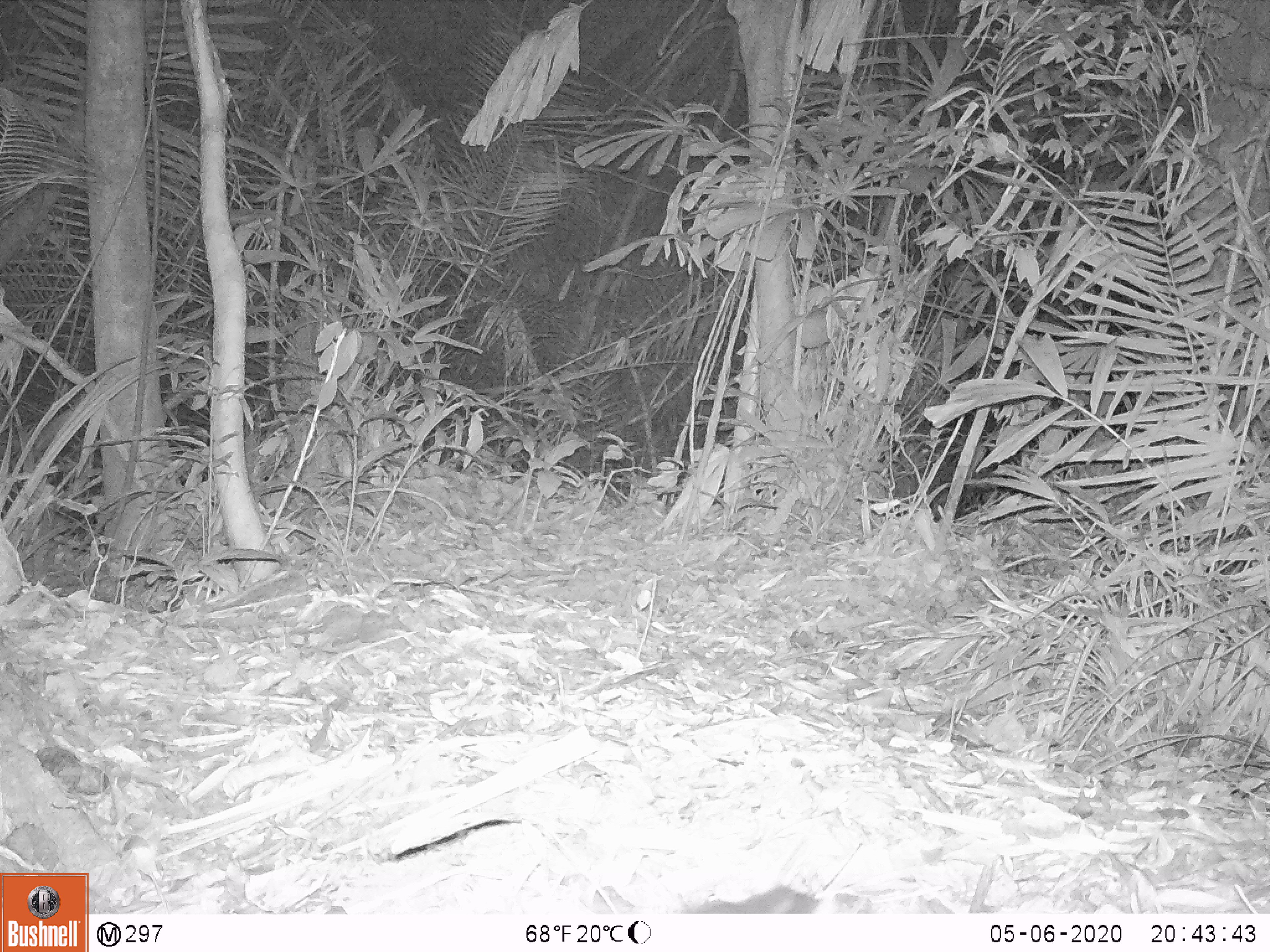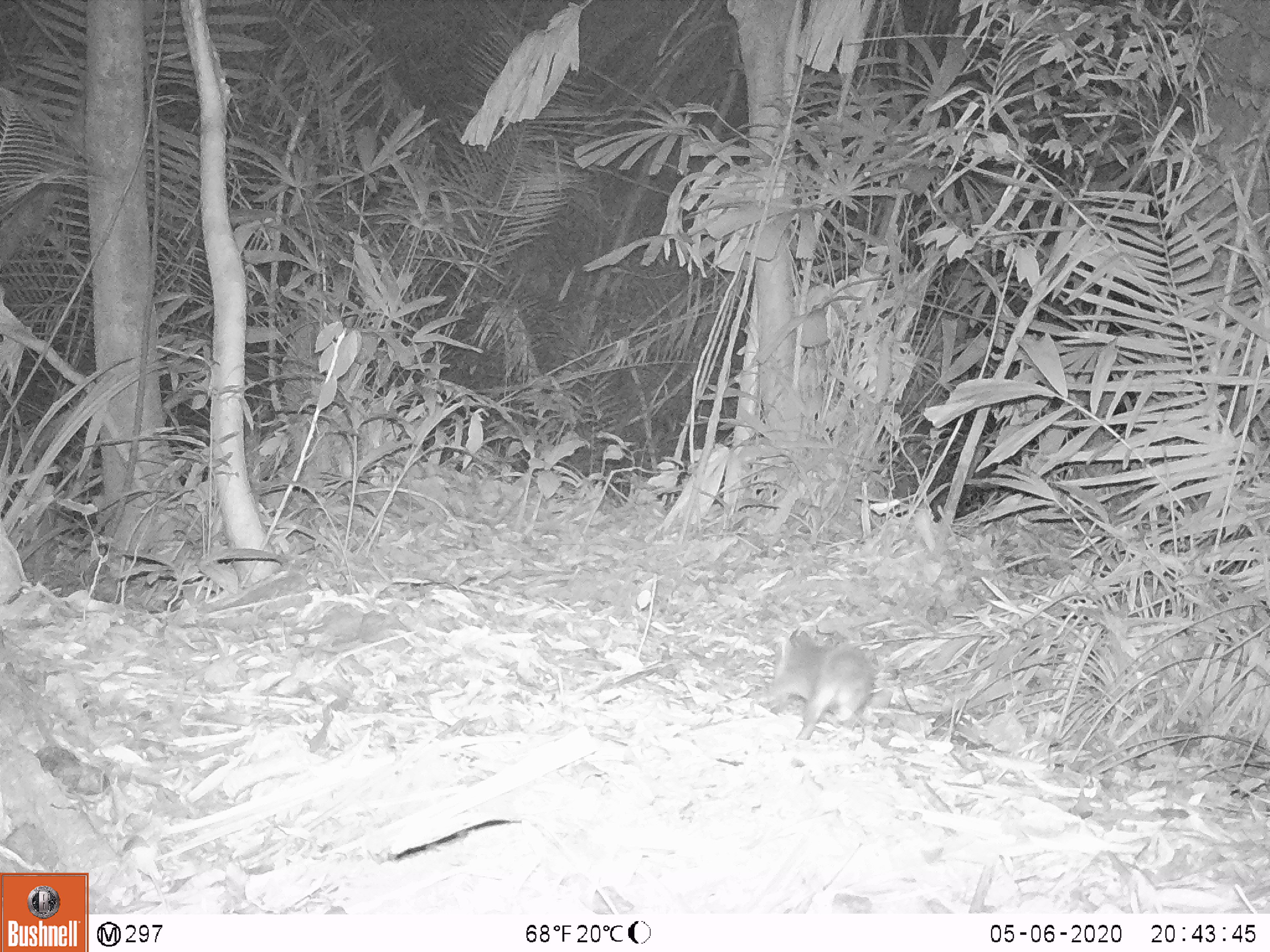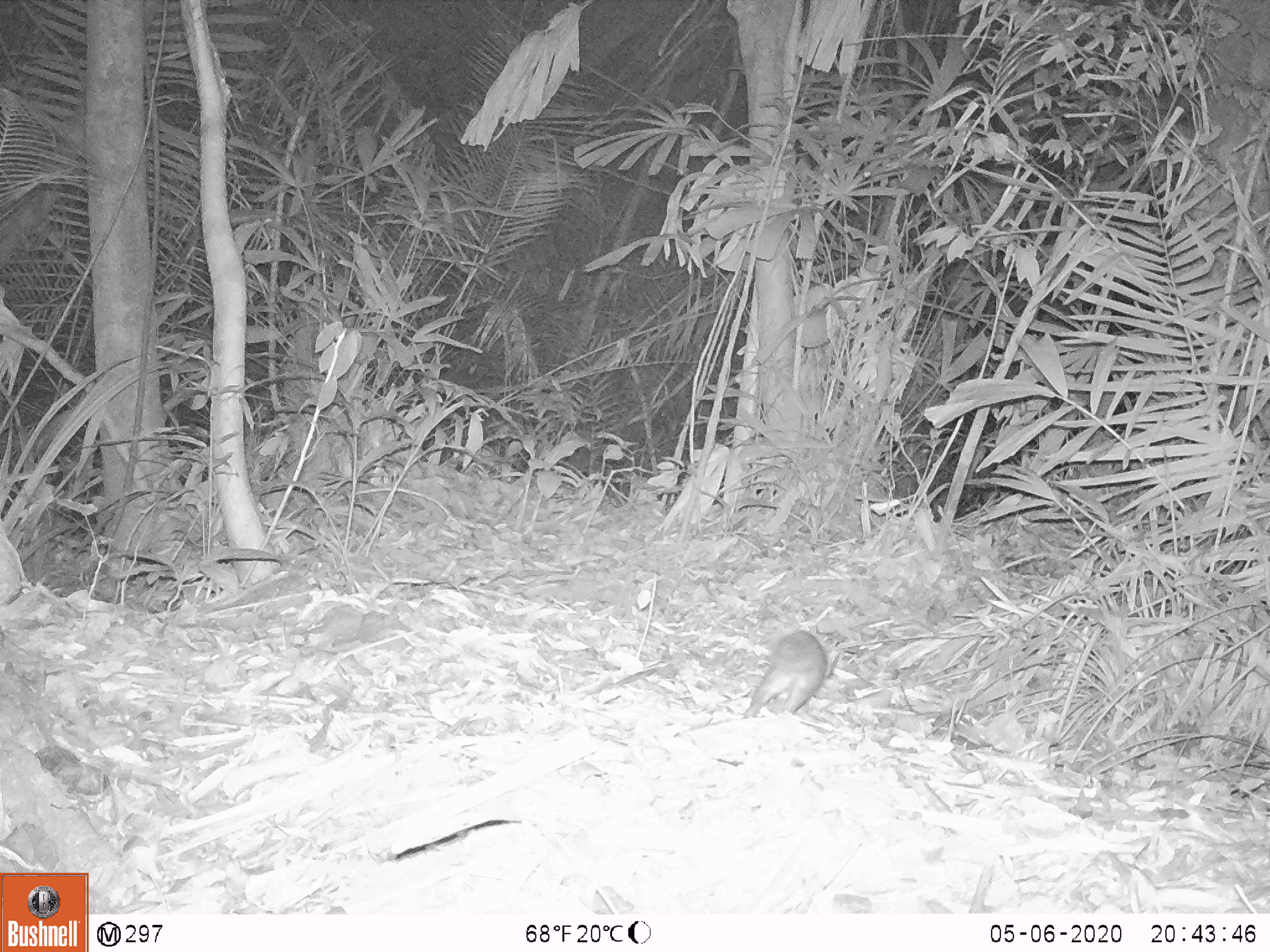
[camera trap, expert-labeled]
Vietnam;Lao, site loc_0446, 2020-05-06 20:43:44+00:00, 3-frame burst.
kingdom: Animalia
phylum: Chordata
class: Mammalia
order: Carnivora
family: Mustelidae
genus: Melogale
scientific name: Melogale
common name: ferret badger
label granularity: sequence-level